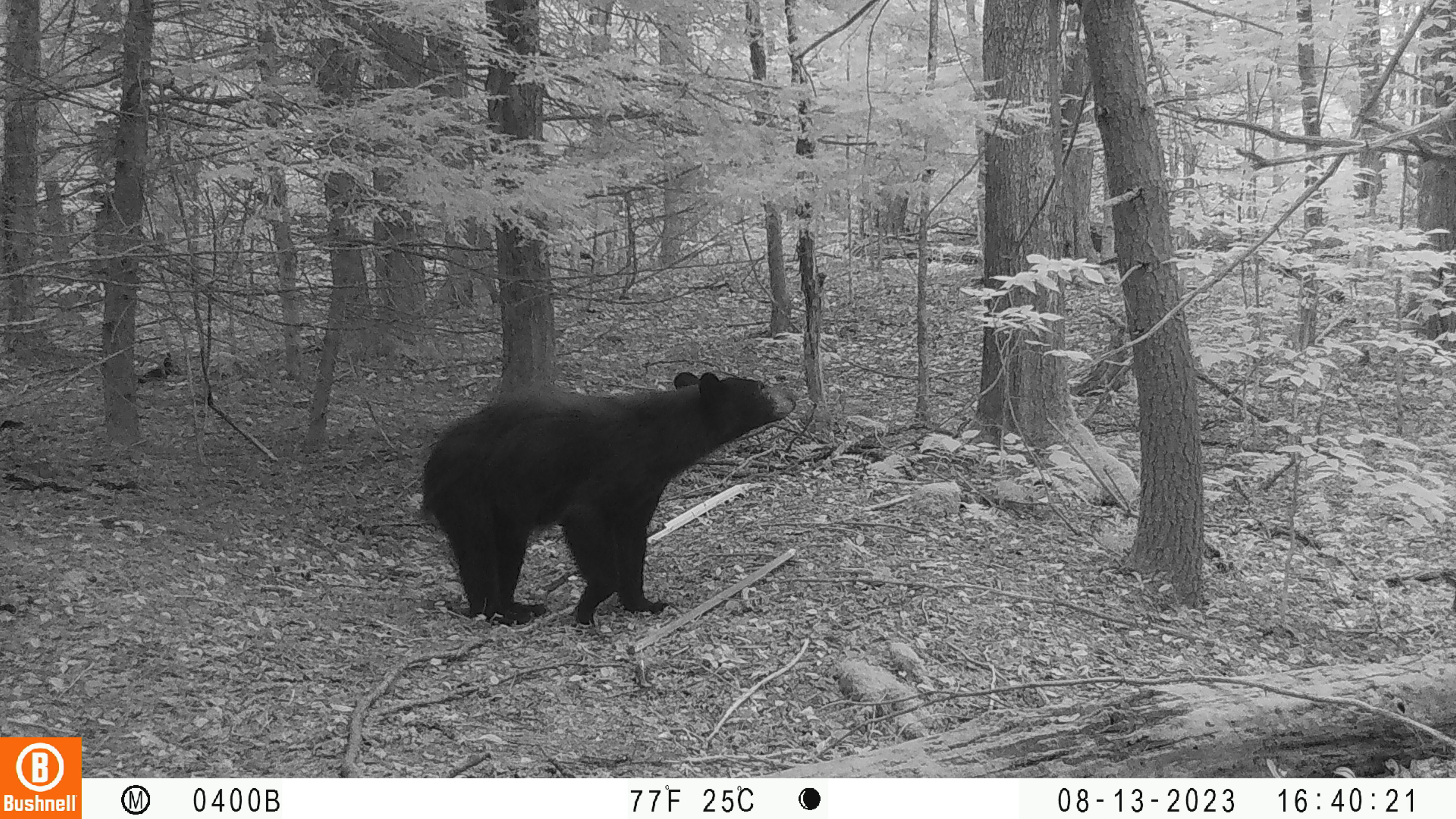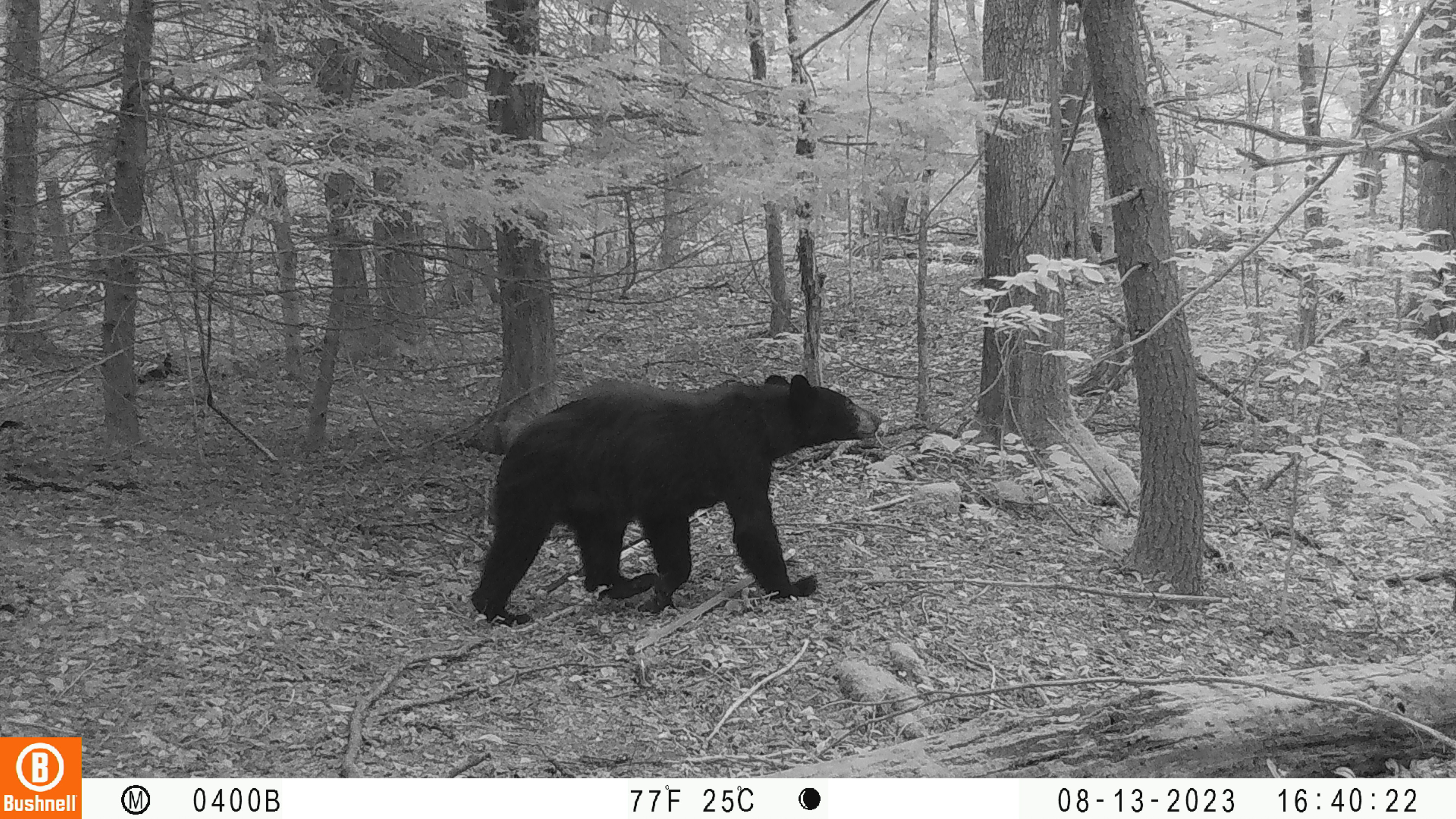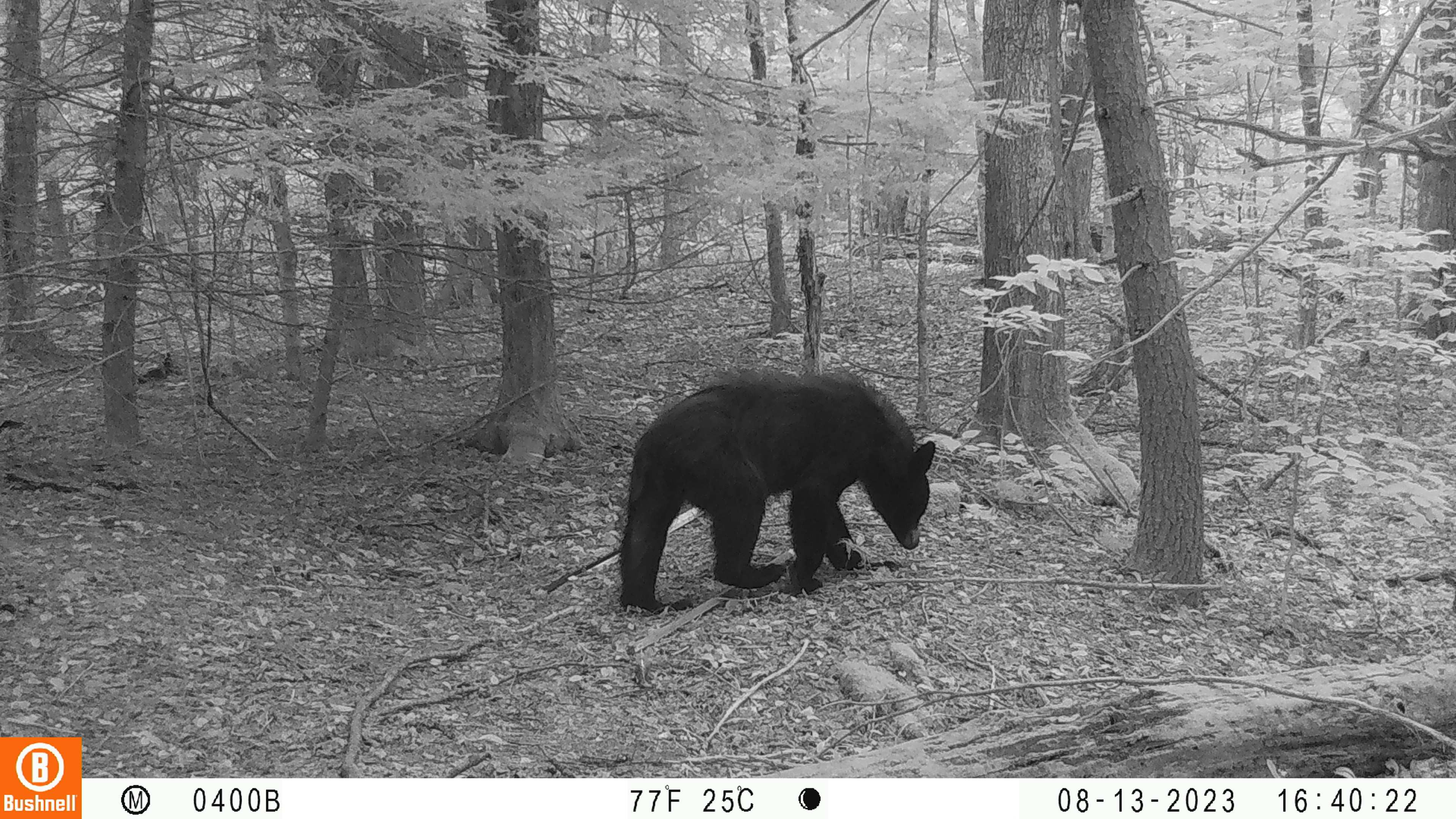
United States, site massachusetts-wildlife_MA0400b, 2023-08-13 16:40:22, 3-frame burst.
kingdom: Animalia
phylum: Chordata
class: Mammalia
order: Carnivora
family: Ursidae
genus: Ursus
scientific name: Ursus americanus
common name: black bear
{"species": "black bear (Ursus americanus)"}